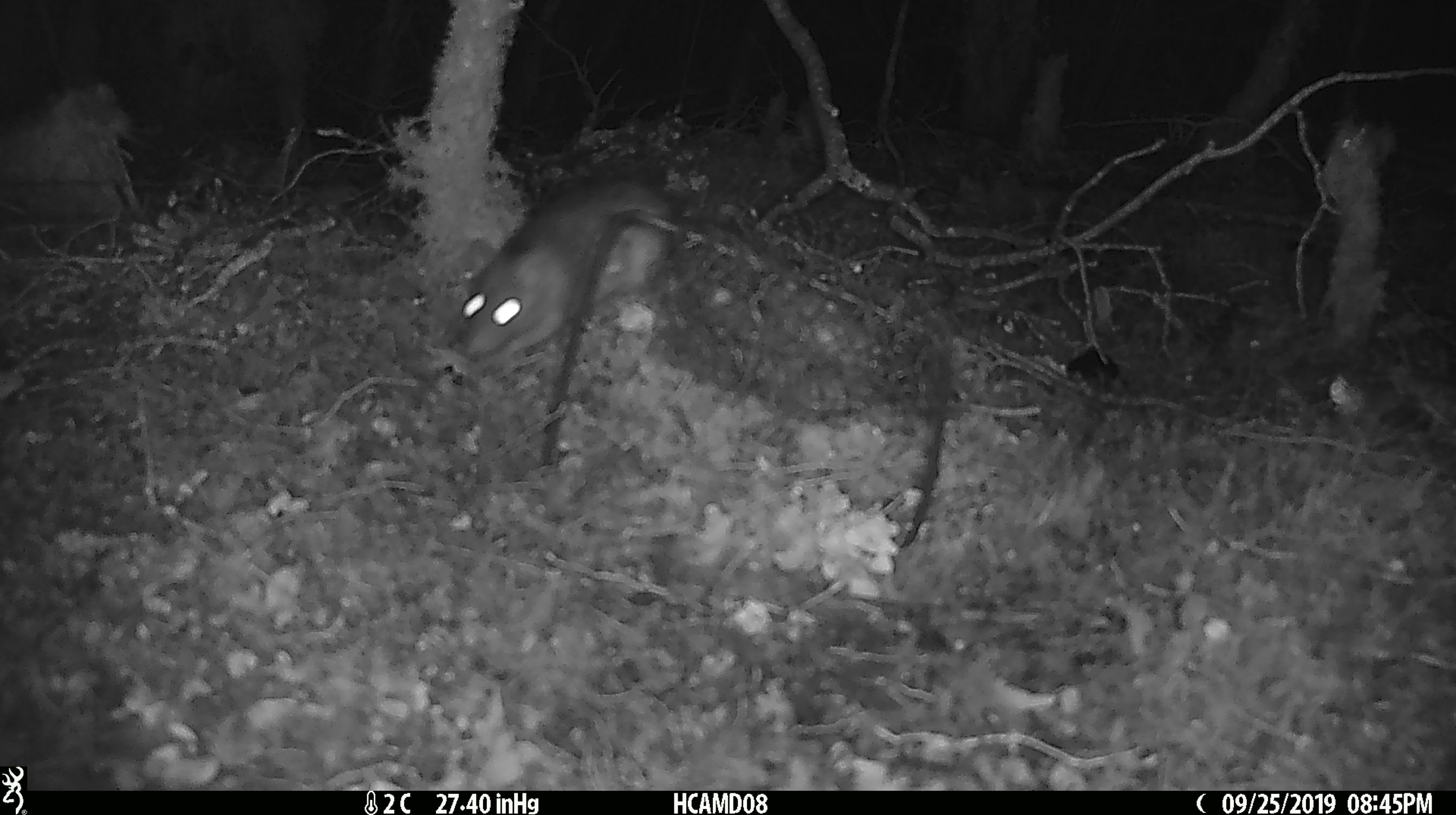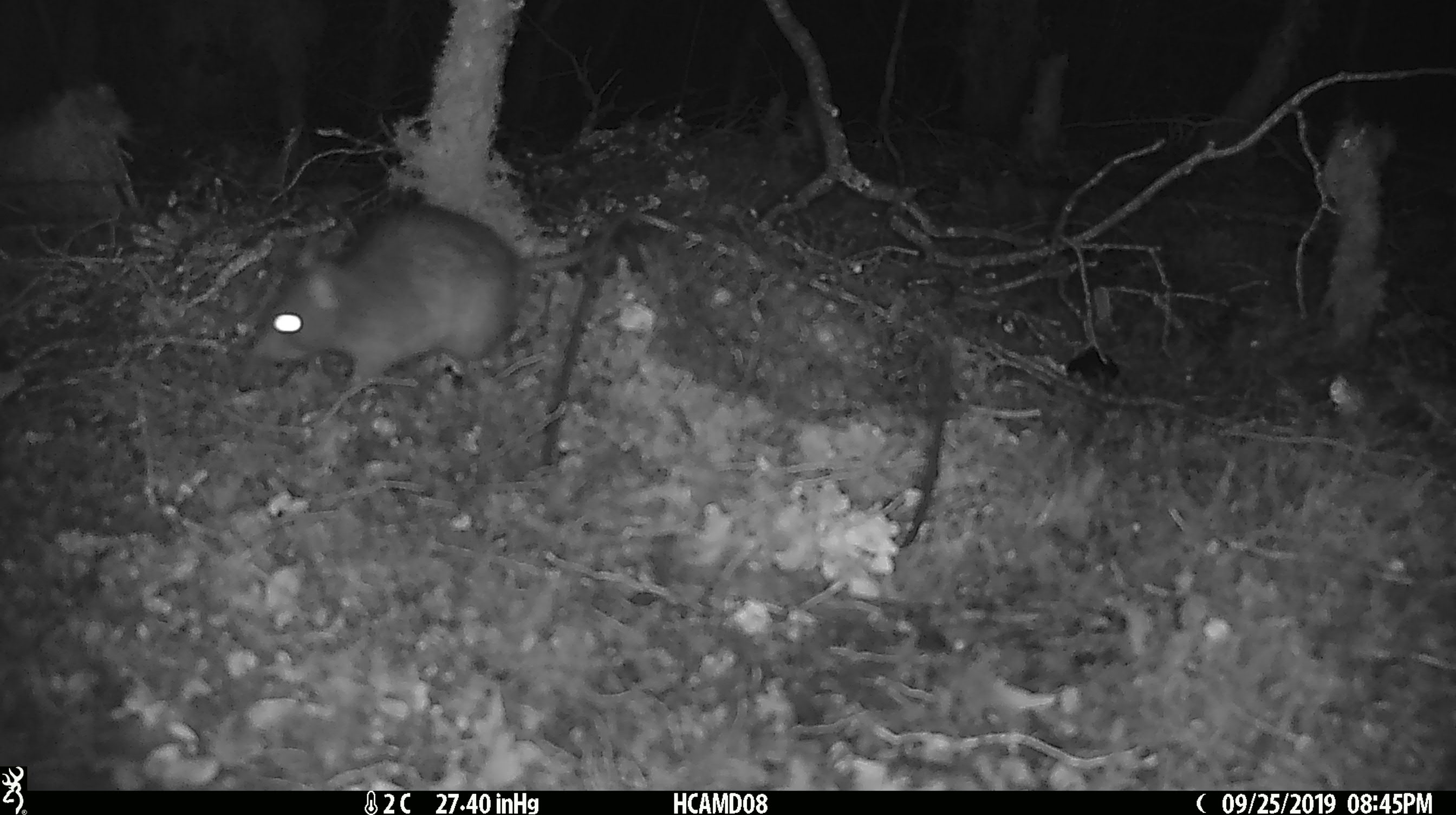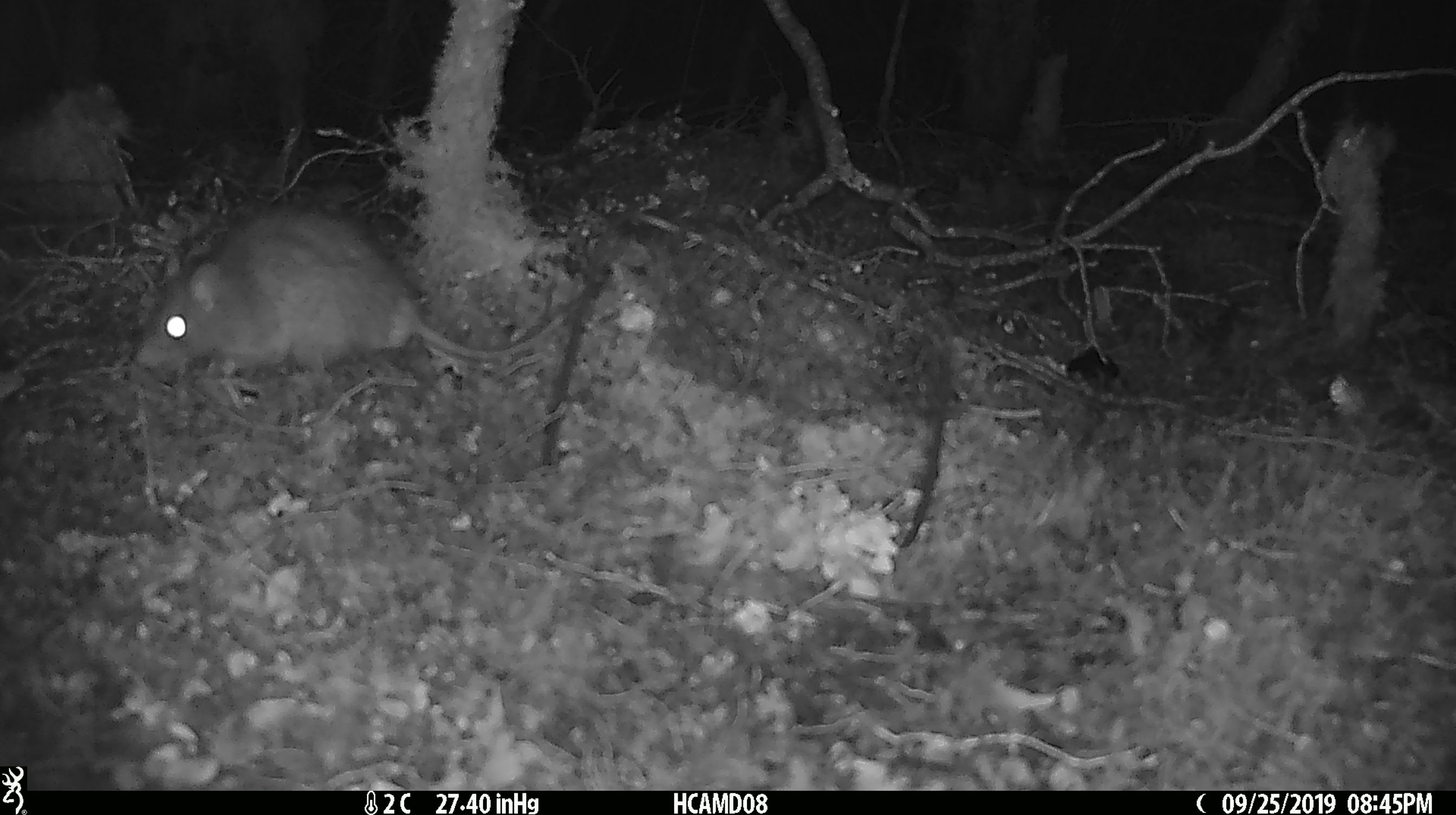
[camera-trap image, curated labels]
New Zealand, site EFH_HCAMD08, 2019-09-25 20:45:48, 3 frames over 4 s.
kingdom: Animalia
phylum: Chordata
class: Mammalia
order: Rodentia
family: Muridae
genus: Rattus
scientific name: Rattus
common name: rat